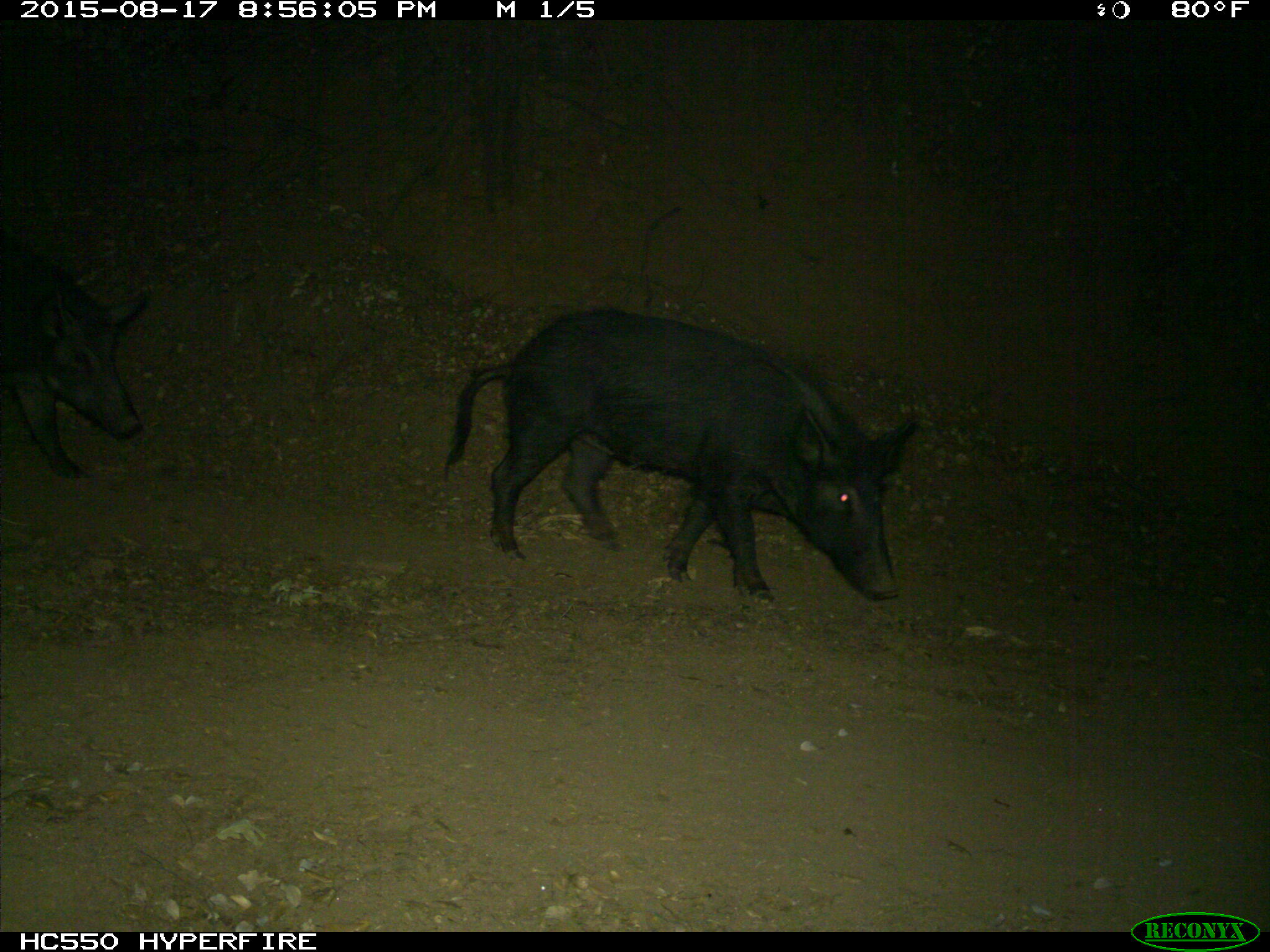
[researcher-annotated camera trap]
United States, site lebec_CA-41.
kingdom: Animalia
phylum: Chordata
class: Mammalia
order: Artiodactyla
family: Suidae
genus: Sus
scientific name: Sus scrofa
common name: wild boar